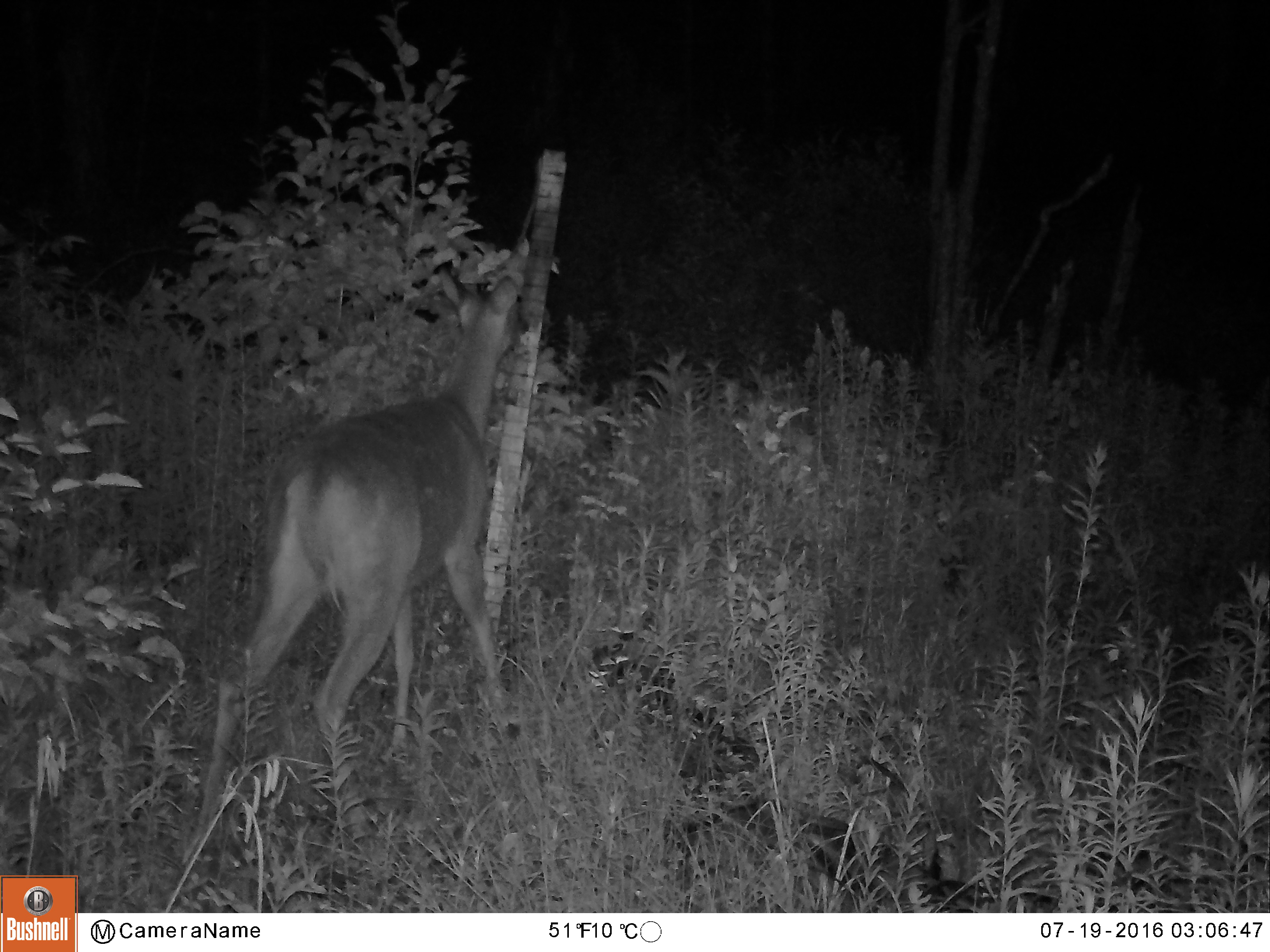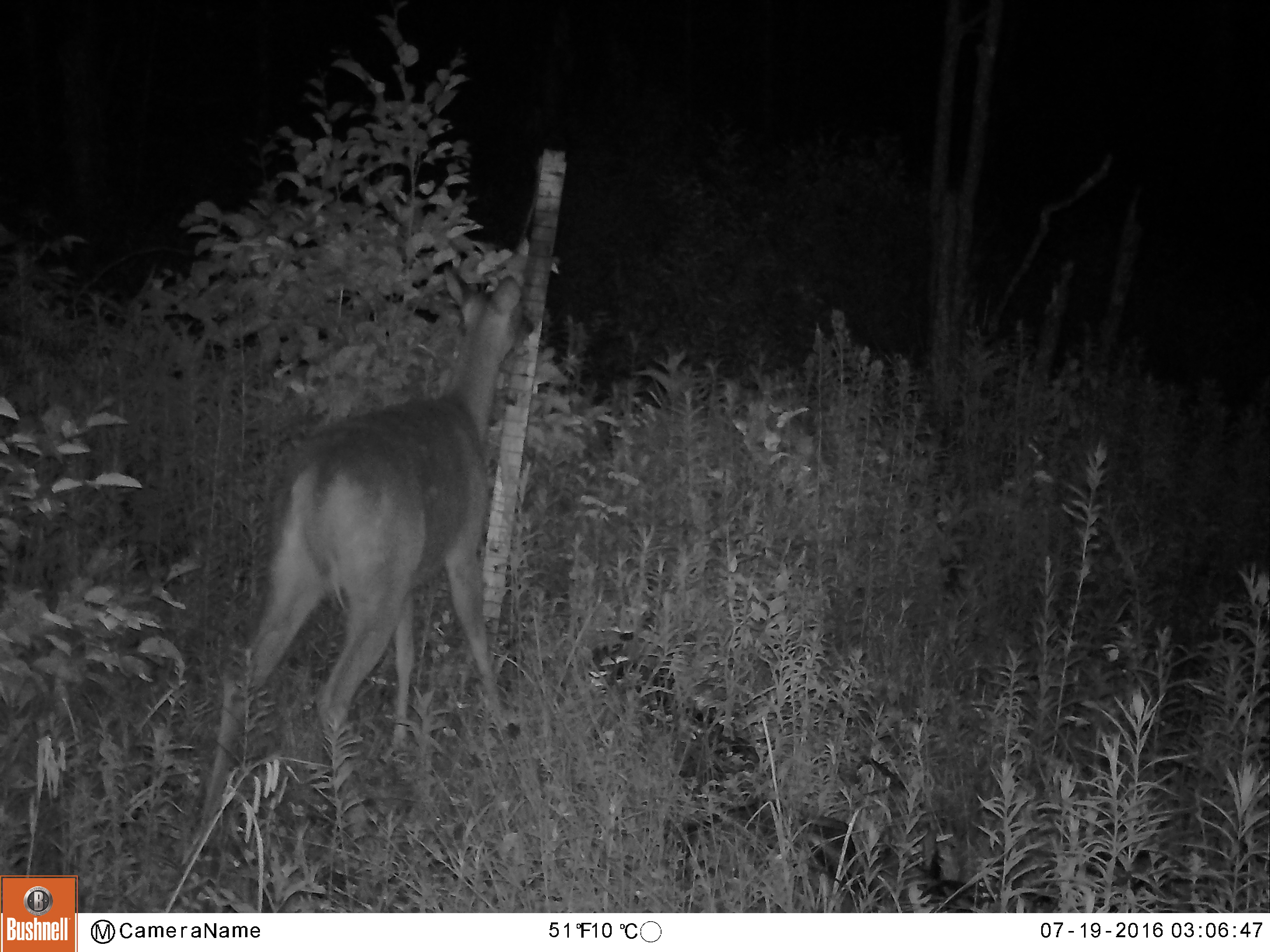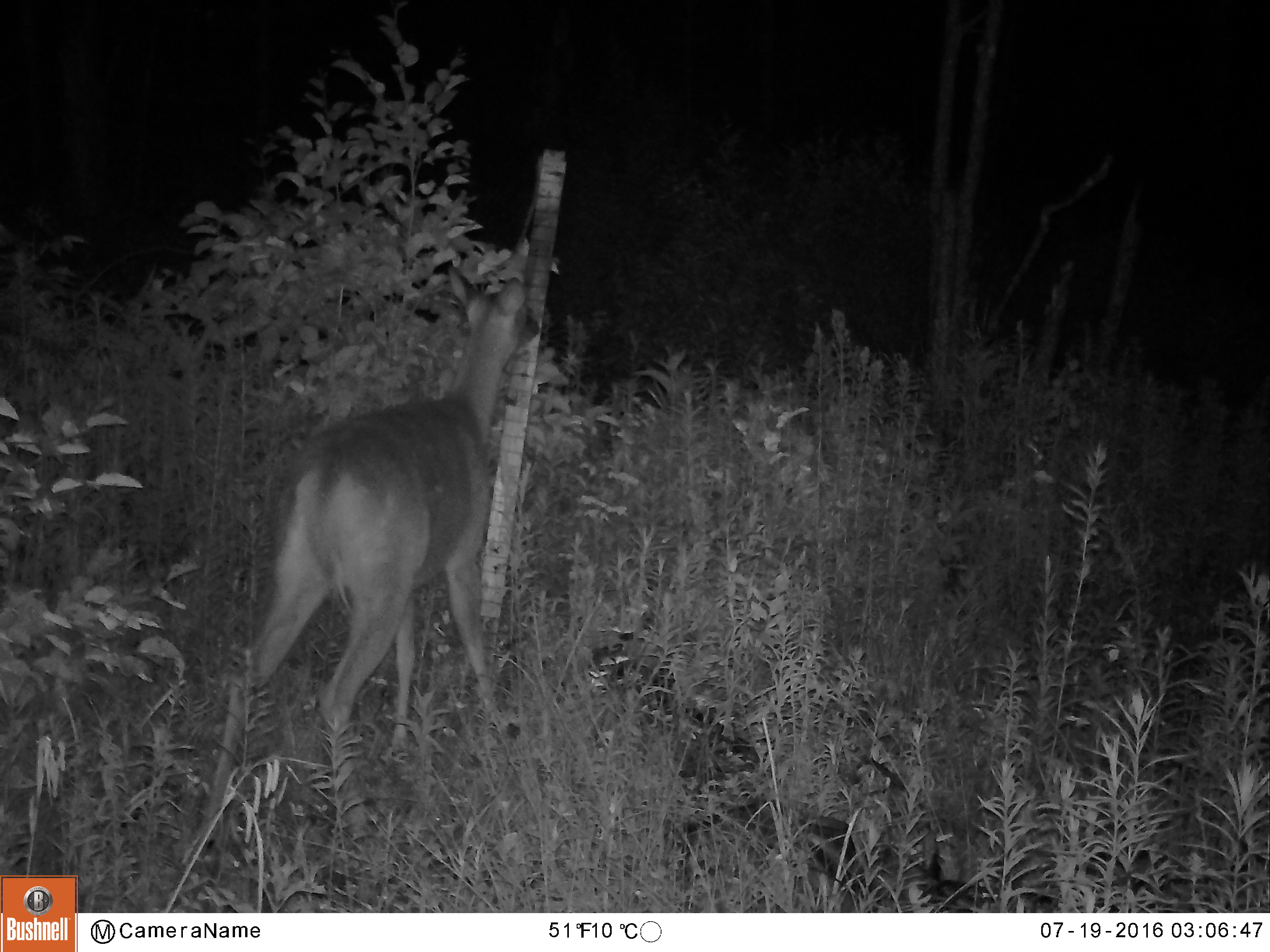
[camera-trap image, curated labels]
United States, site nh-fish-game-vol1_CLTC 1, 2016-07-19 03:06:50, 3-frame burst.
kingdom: Animalia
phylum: Chordata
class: Mammalia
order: Artiodactyla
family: Cervidae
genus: Odocoileus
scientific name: Odocoileus virginianus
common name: white-tailed deer